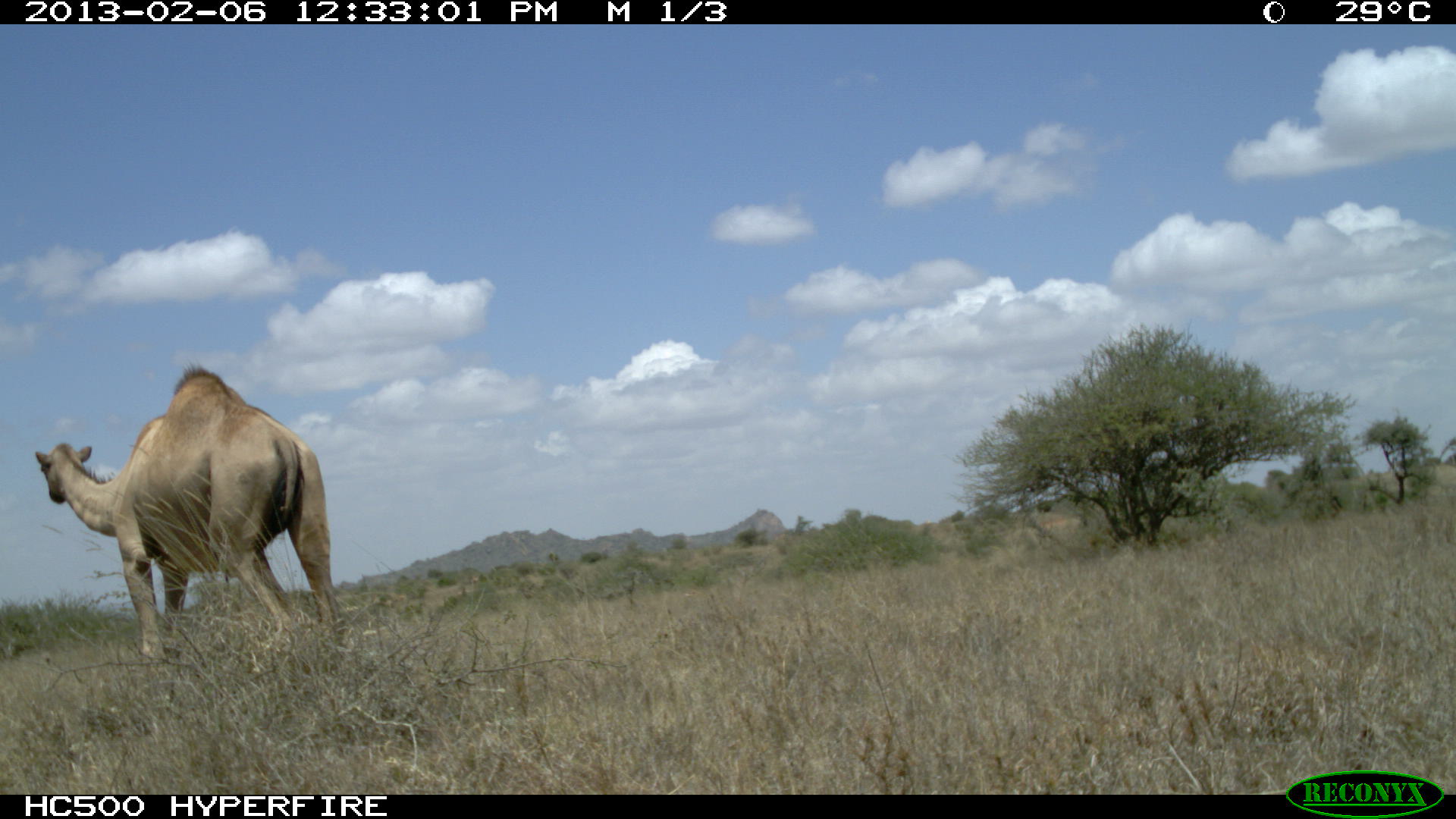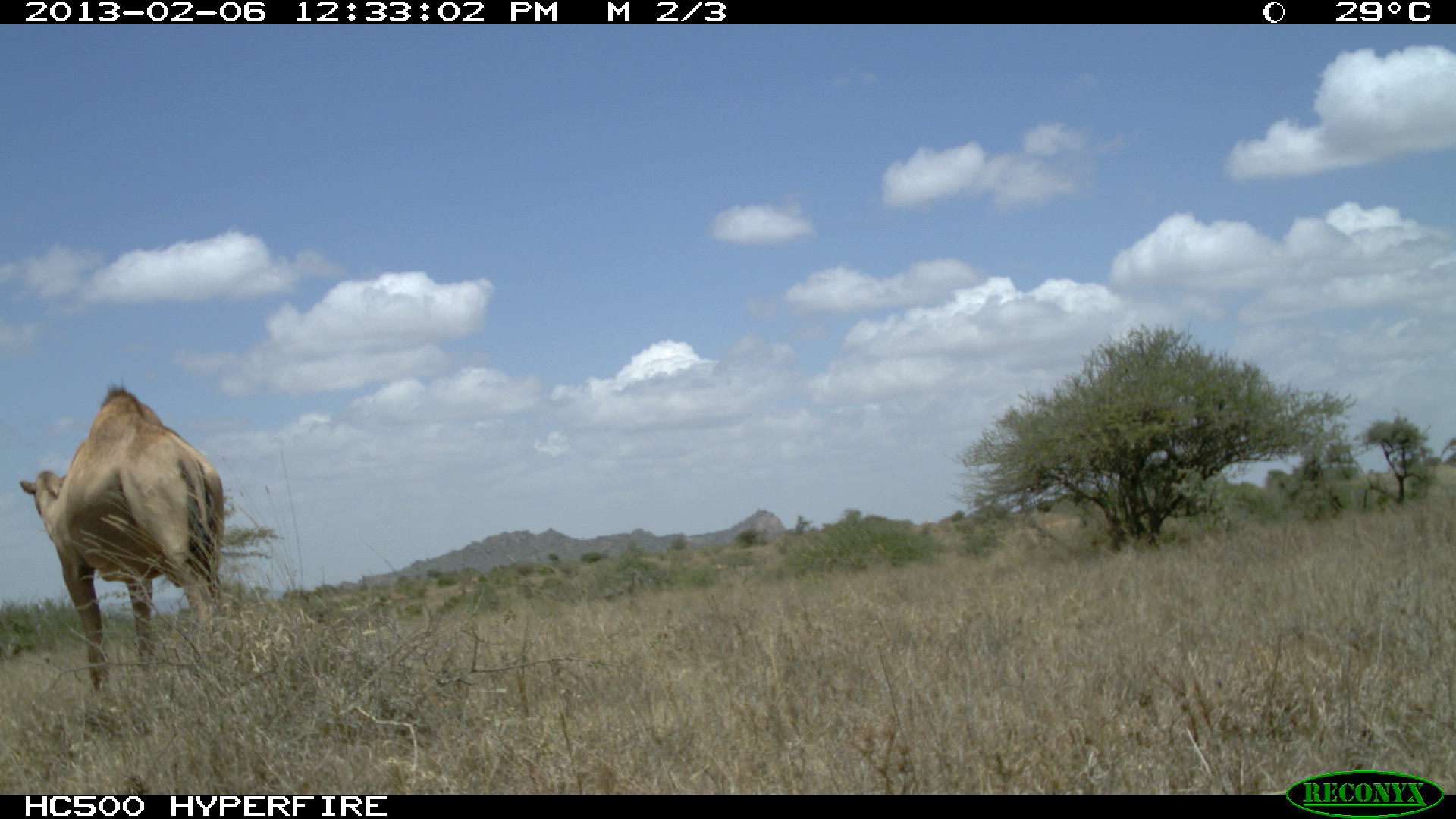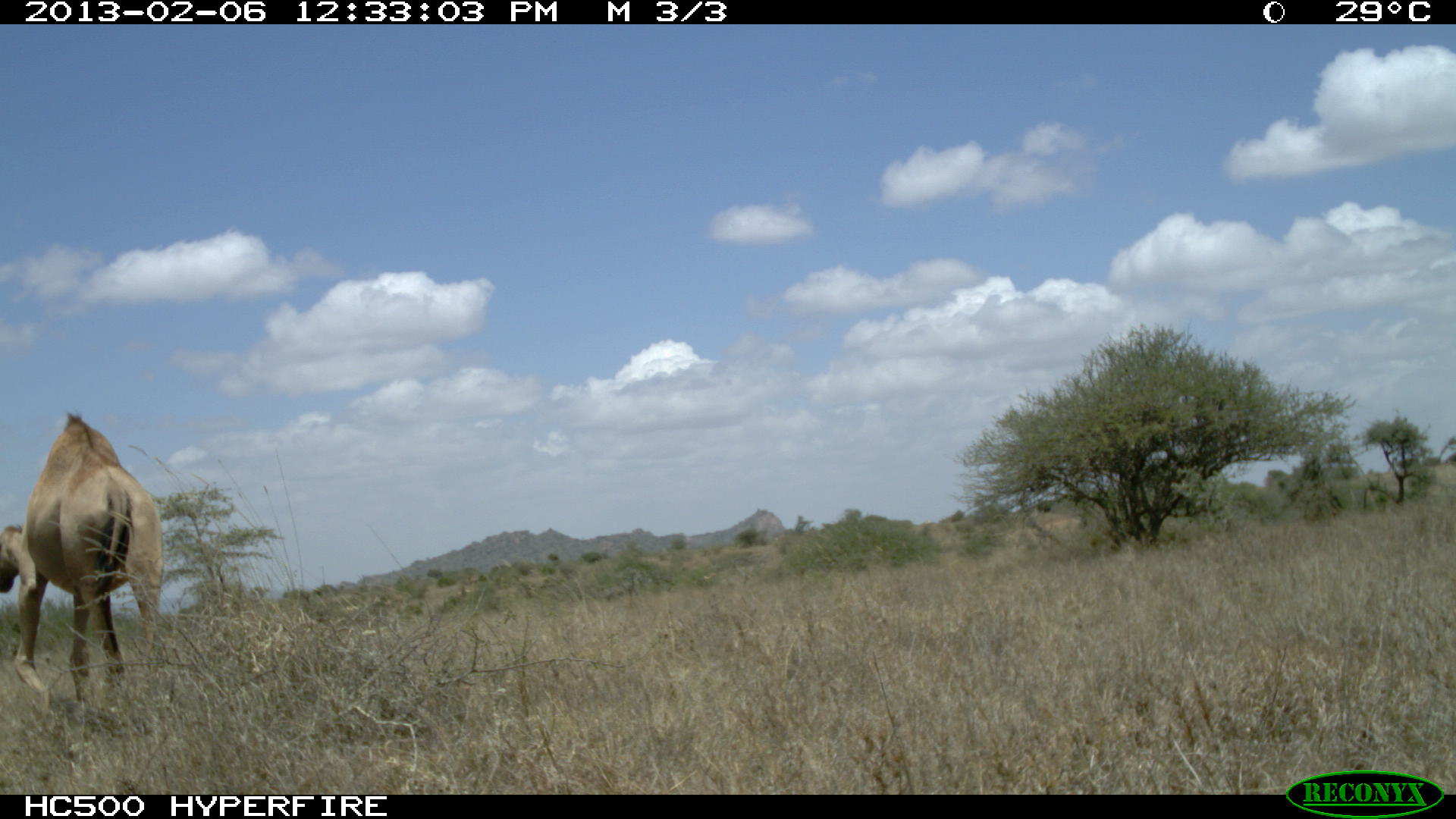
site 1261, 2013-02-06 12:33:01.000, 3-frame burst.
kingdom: Animalia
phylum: Chordata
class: Mammalia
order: Artiodactyla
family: Camelidae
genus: Camelus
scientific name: Camelus dromedarius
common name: dromedary camel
Camelus dromedarius (dromedary camel), count 1.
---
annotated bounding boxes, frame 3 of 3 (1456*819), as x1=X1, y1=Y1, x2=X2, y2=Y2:
camelus dromedarius: x1=0, y1=411, x2=162, y2=703